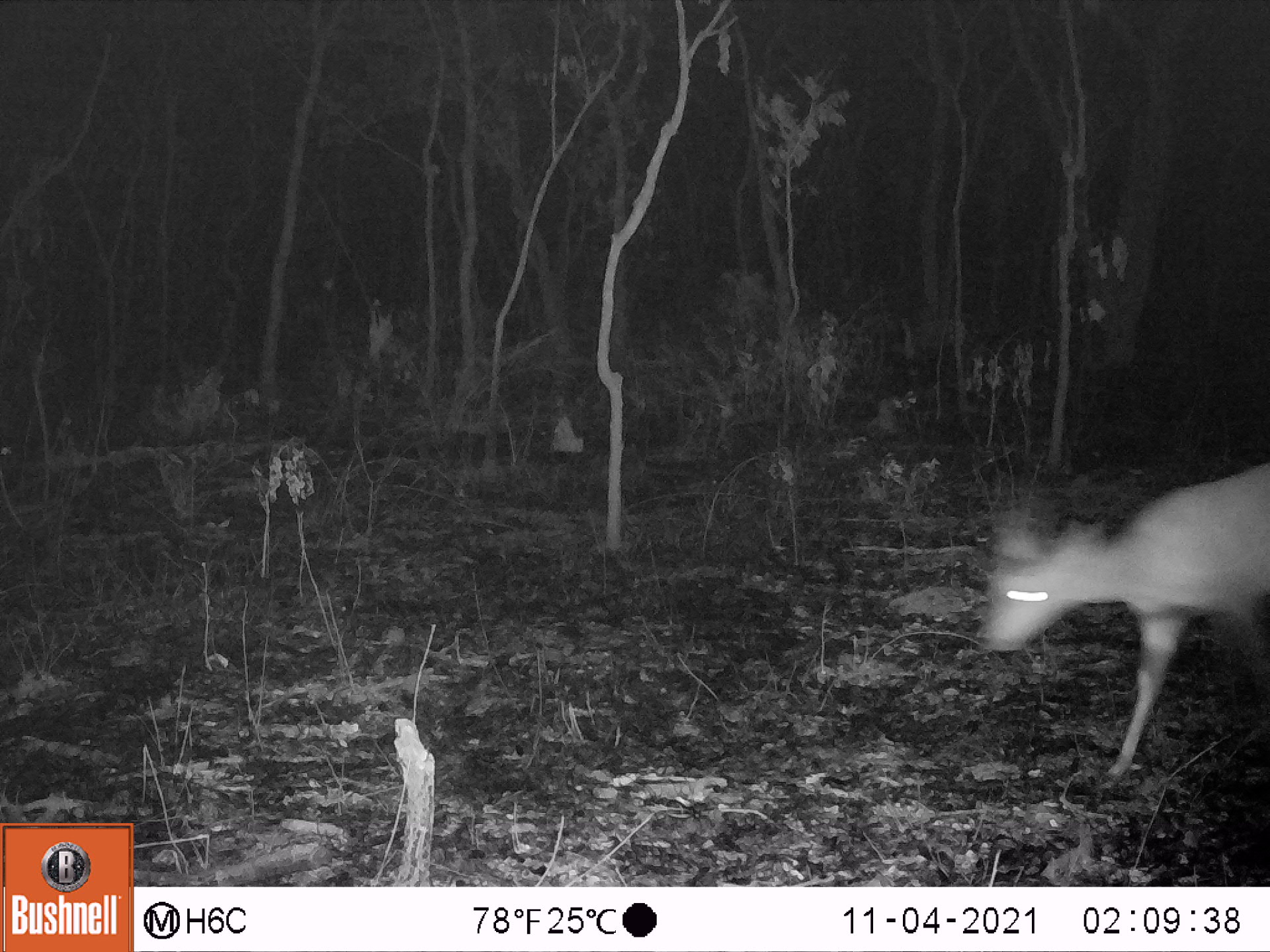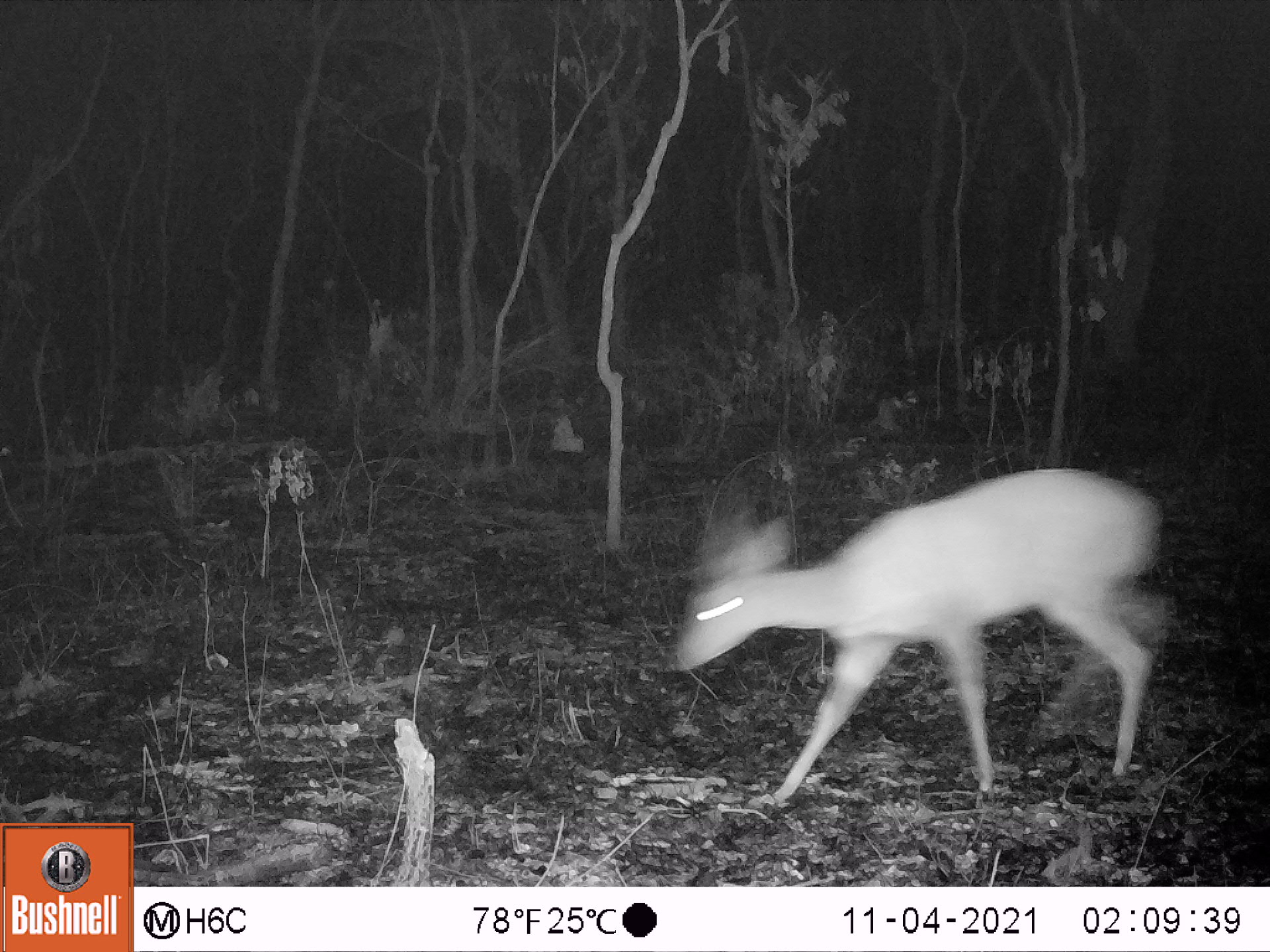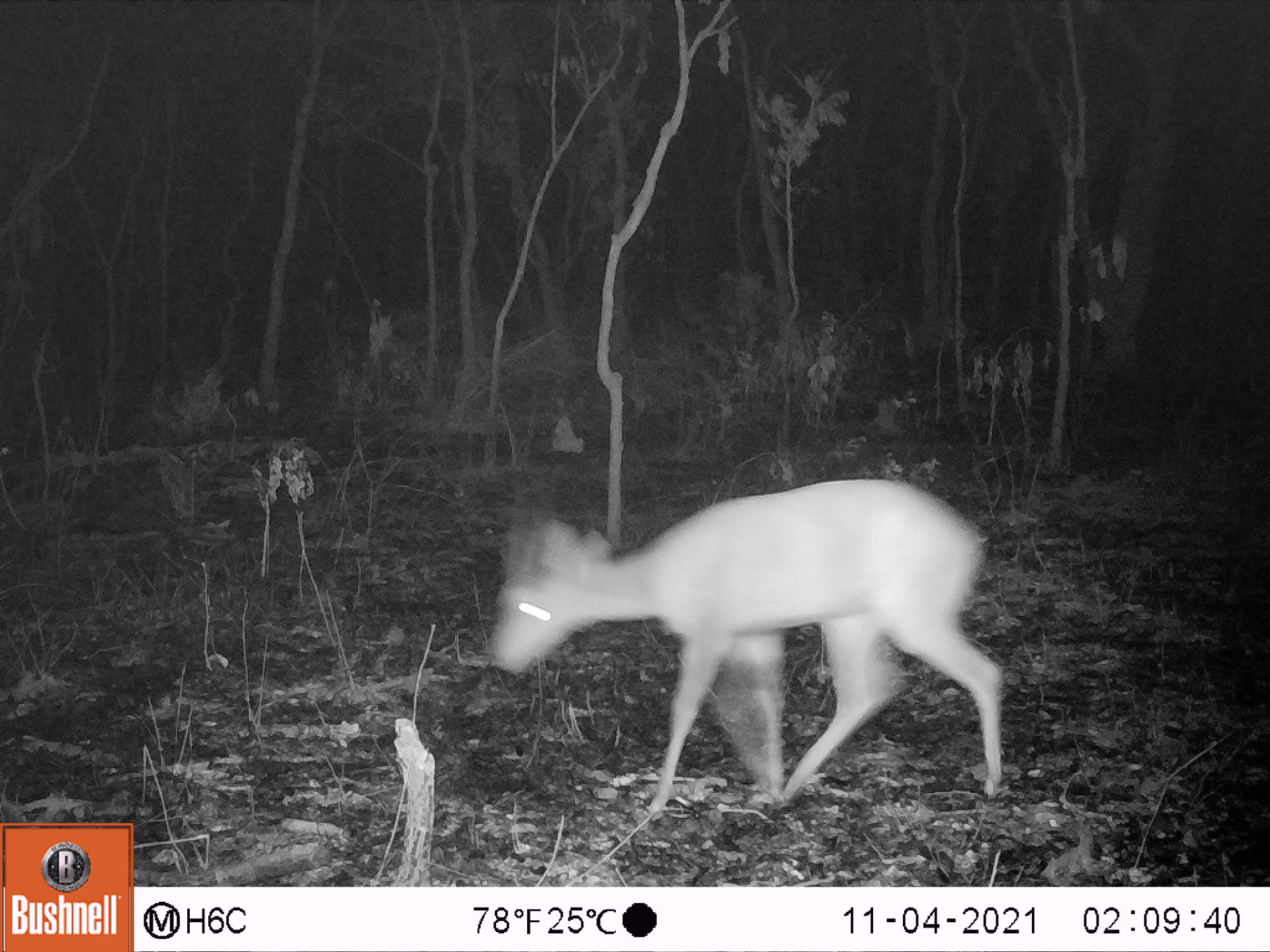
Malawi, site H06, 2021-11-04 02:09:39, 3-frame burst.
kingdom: Animalia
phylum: Chordata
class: Mammalia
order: Artiodactyla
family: Bovidae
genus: Tragelaphus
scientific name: Tragelaphus sylvaticus sylvaticus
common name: cape bushbuck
Cape bushbuck (Tragelaphus sylvaticus sylvaticus), count 1.